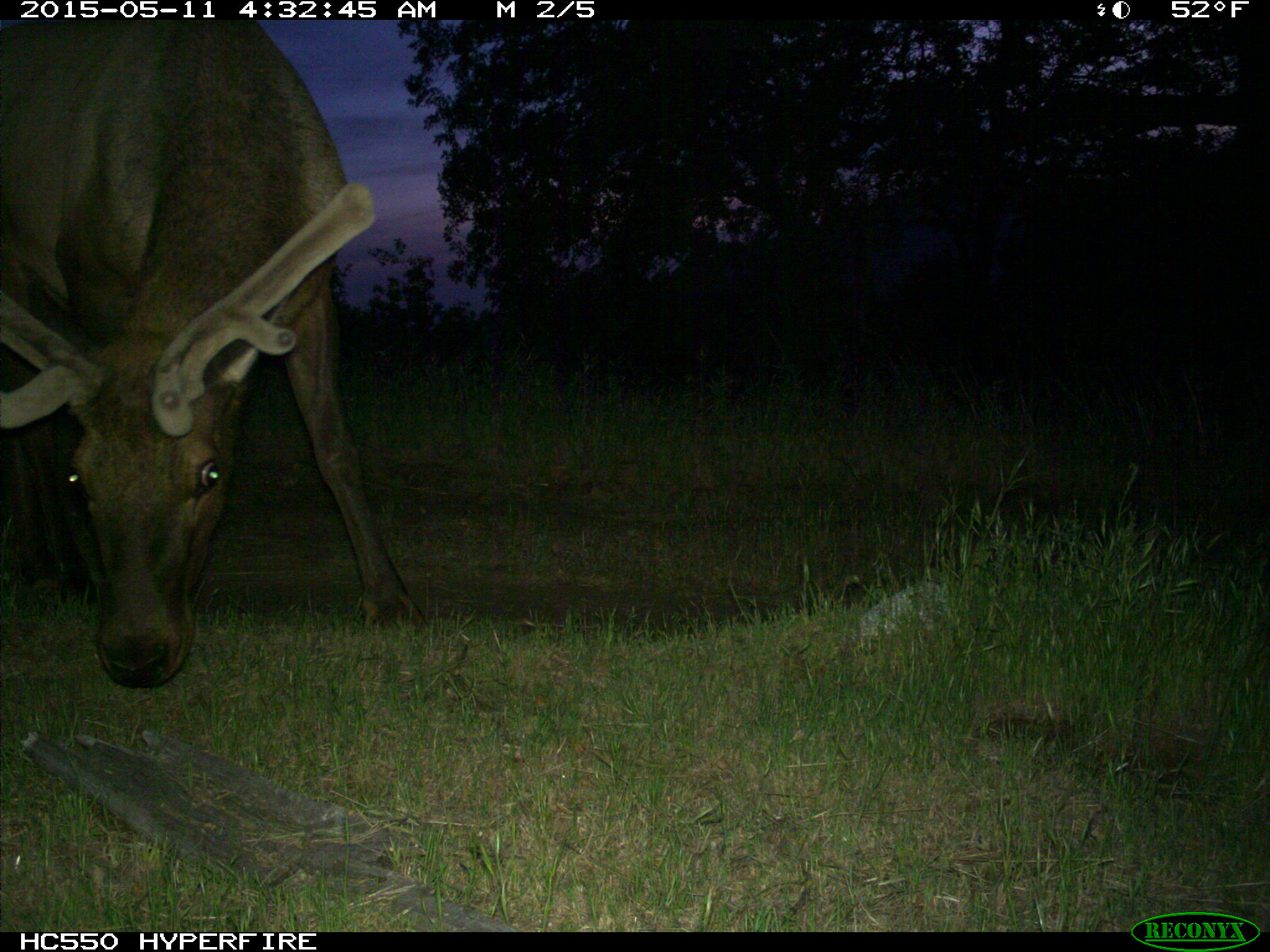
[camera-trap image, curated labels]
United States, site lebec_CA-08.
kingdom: Animalia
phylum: Chordata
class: Mammalia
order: Artiodactyla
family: Cervidae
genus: Cervus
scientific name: Cervus canadensis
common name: elk